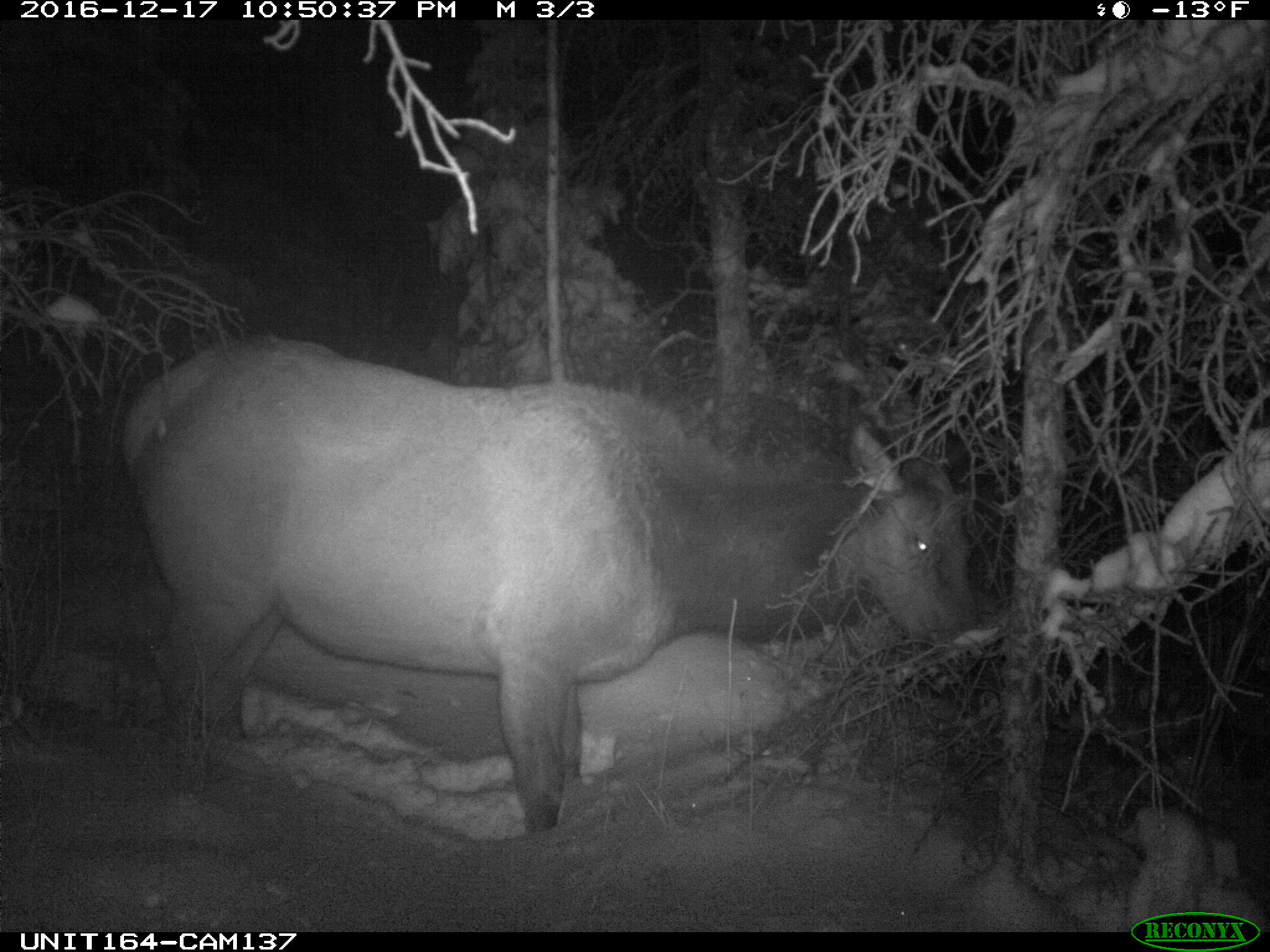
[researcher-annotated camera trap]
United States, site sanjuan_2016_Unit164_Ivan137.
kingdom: Animalia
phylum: Chordata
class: Mammalia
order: Artiodactyla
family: Cervidae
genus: Cervus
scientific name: Cervus elaphus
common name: red deer